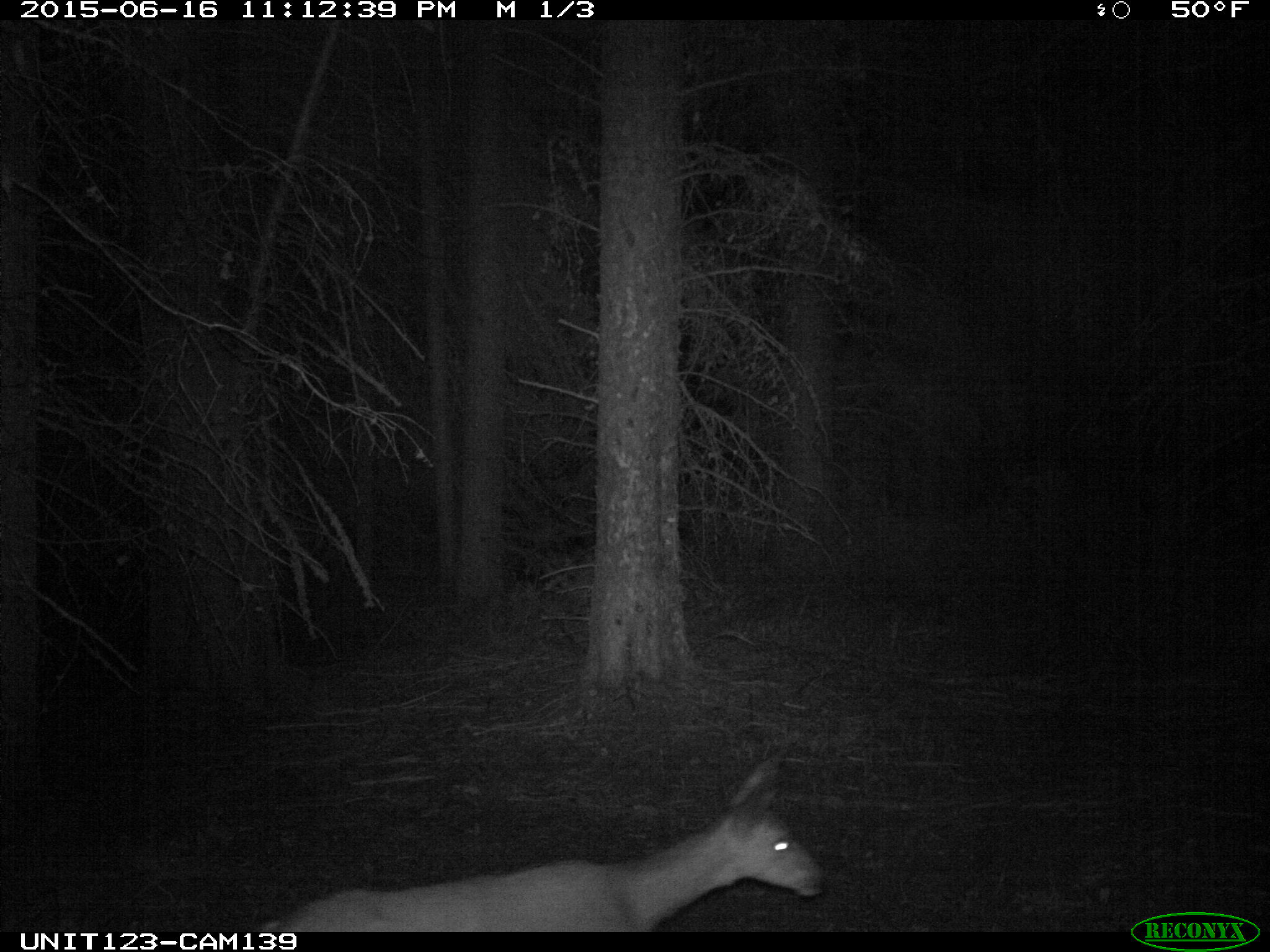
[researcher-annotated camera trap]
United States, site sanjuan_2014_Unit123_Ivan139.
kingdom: Animalia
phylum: Chordata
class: Mammalia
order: Artiodactyla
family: Cervidae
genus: Odocoileus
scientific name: Odocoileus hemionus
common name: mule deer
Odocoileus hemionus (mule deer).